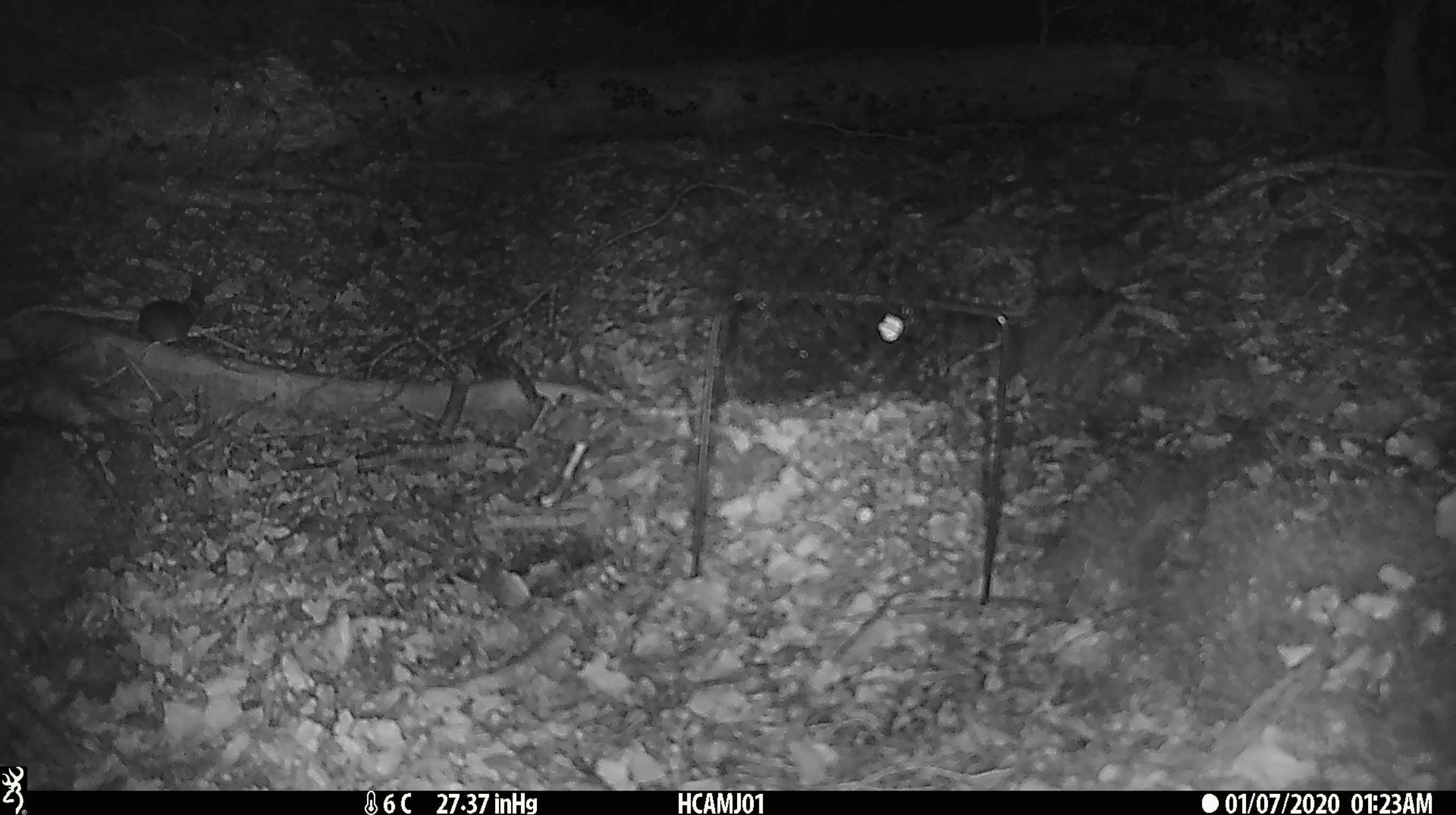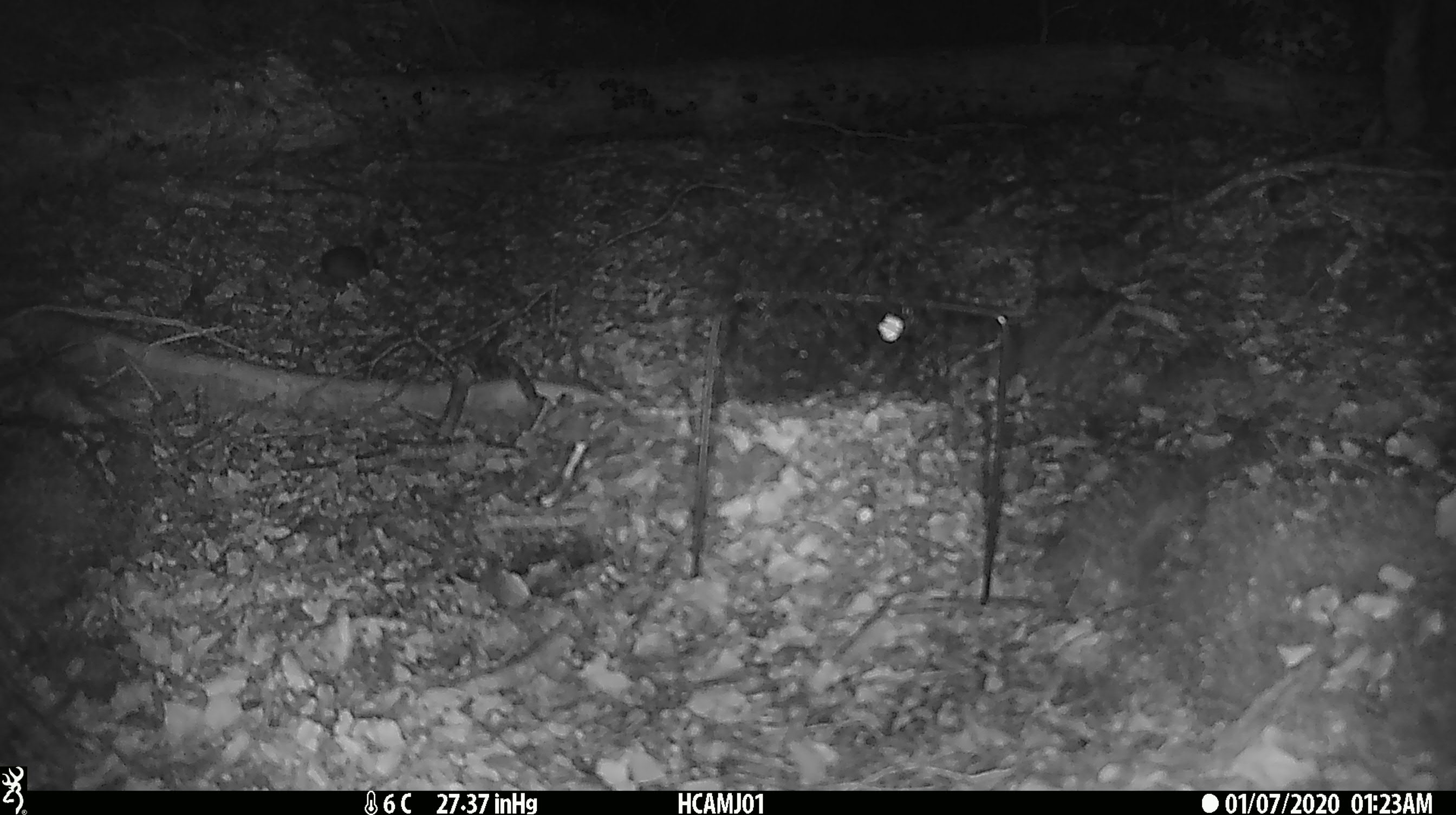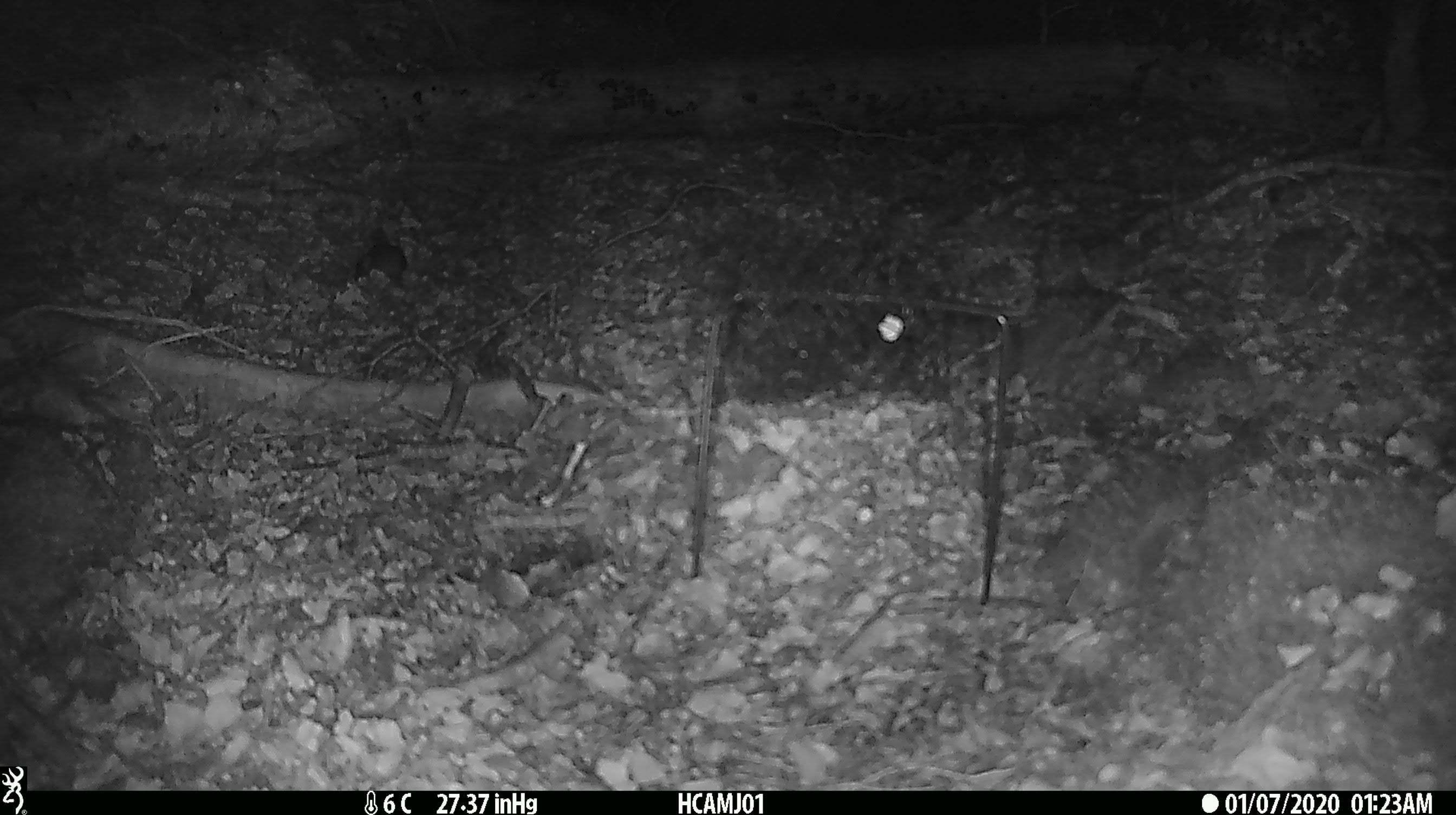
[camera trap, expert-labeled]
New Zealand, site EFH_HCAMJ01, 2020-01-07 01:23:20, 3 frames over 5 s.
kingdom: Animalia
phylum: Chordata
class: Mammalia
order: Rodentia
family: Muridae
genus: Mus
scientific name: Mus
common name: mouse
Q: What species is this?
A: Mouse (Mus).